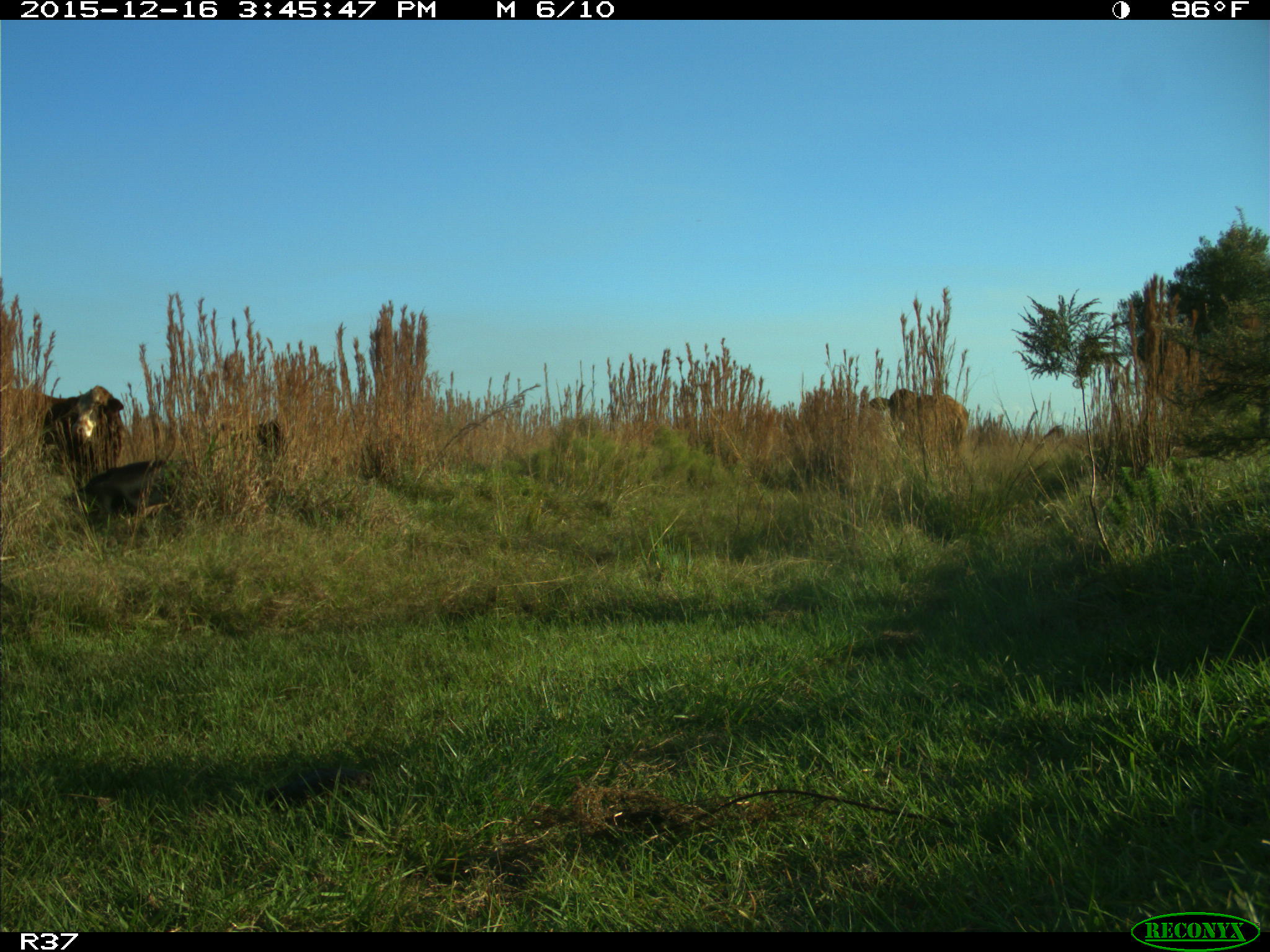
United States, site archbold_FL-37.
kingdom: Animalia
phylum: Chordata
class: Mammalia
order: Artiodactyla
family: Bovidae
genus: Bos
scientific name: Bos taurus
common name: domestic cow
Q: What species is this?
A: Bos taurus (domestic cow).